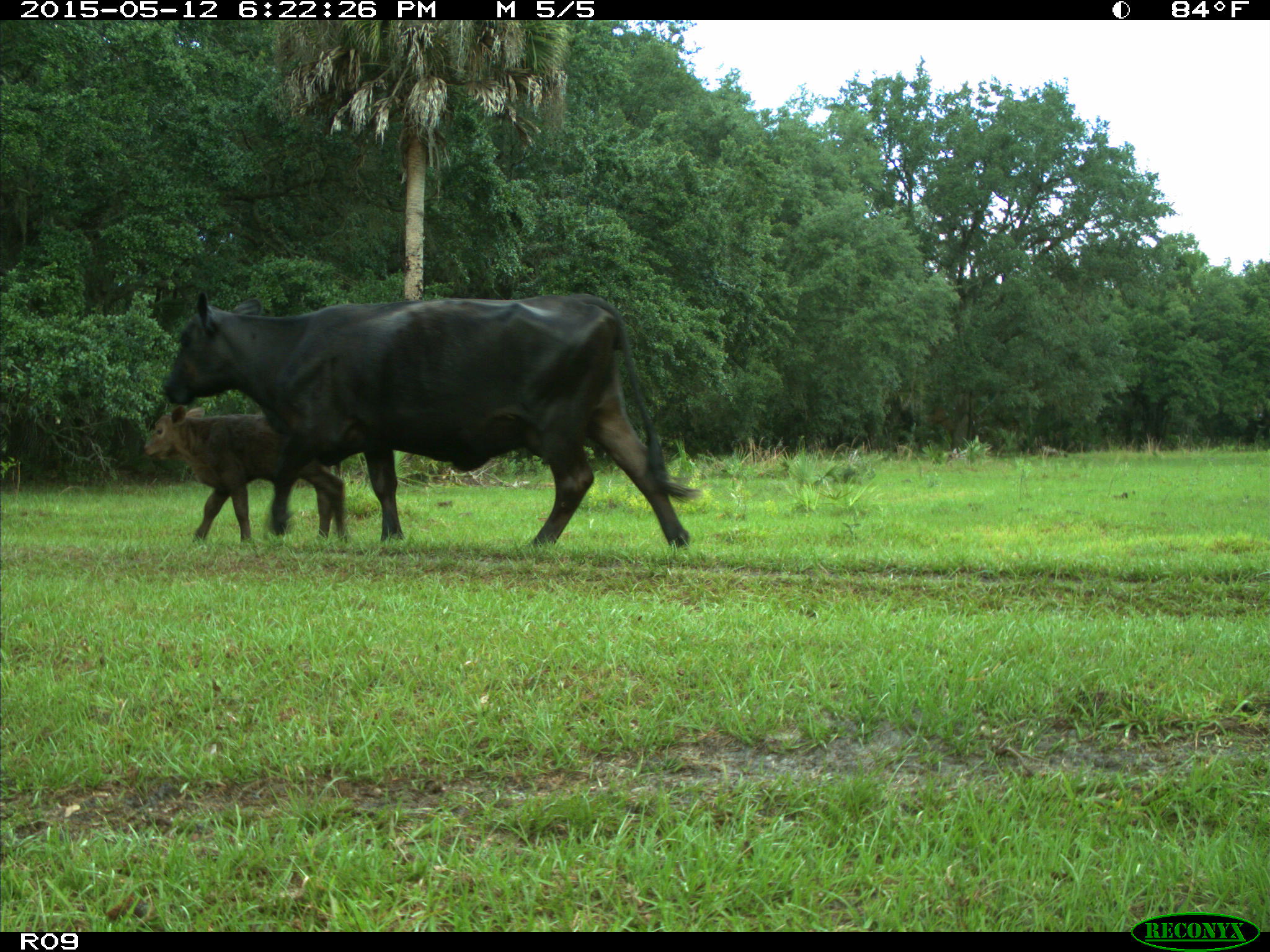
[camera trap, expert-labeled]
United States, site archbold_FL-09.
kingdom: Animalia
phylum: Chordata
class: Mammalia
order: Artiodactyla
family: Bovidae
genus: Bos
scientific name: Bos taurus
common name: domestic cow